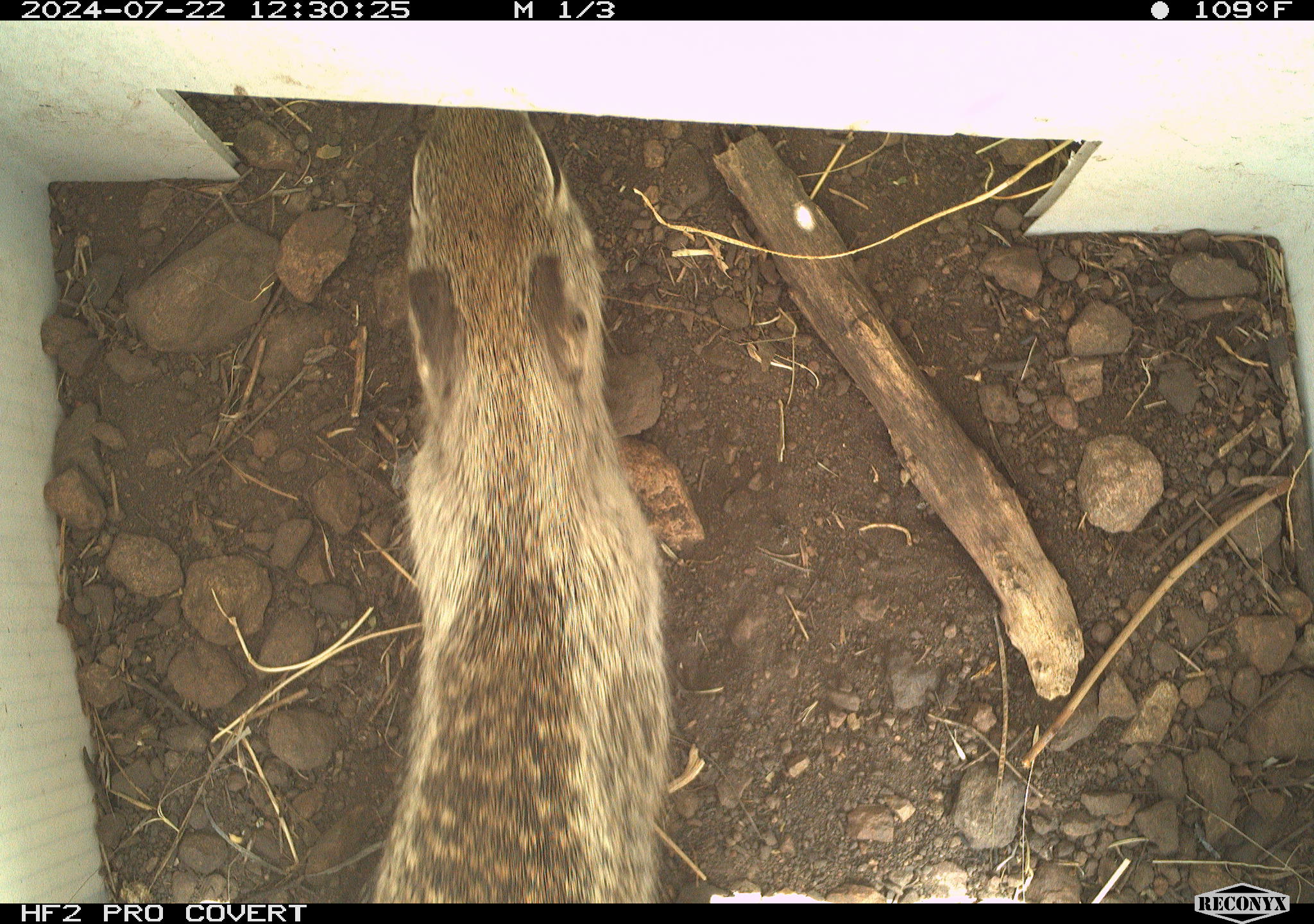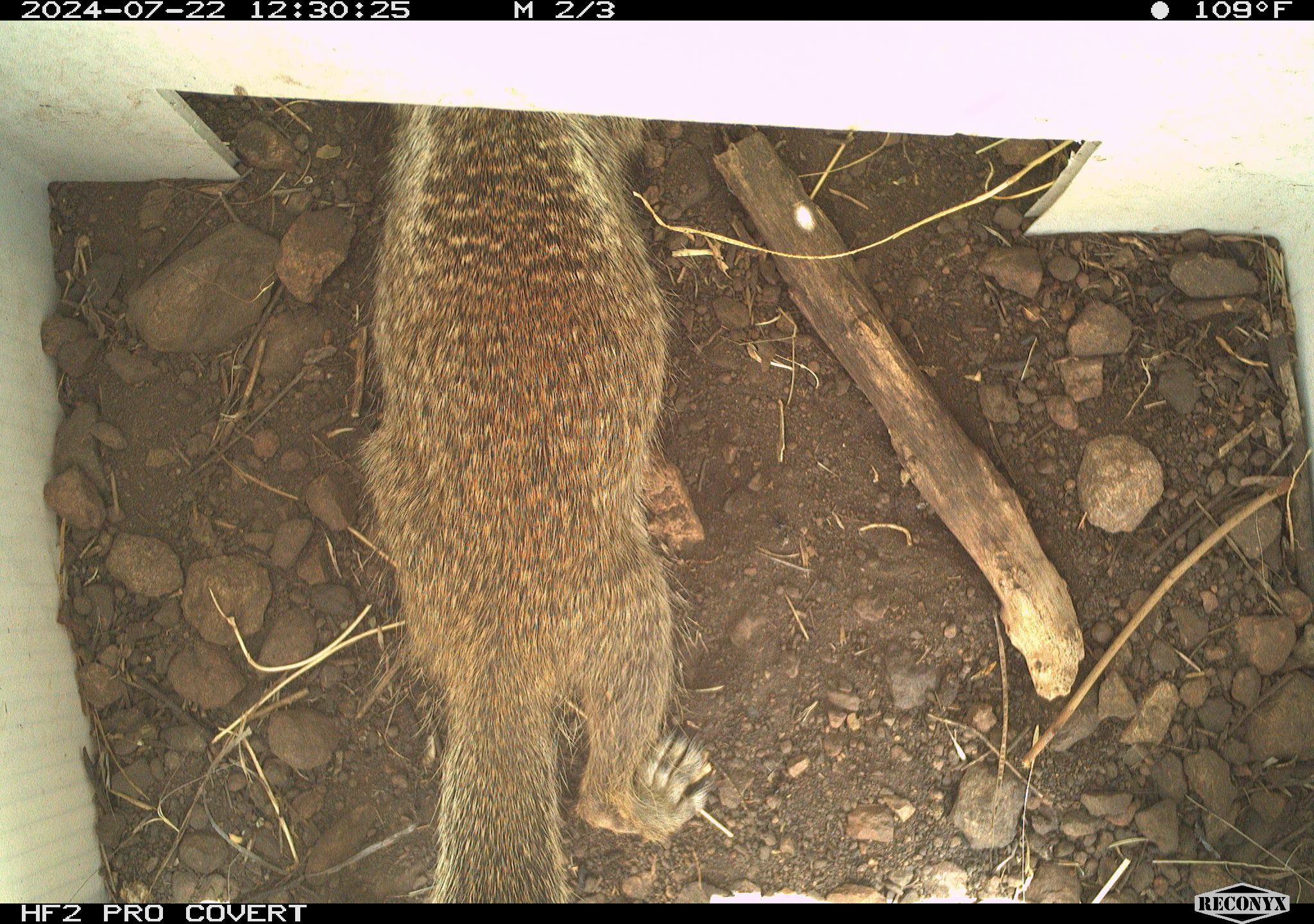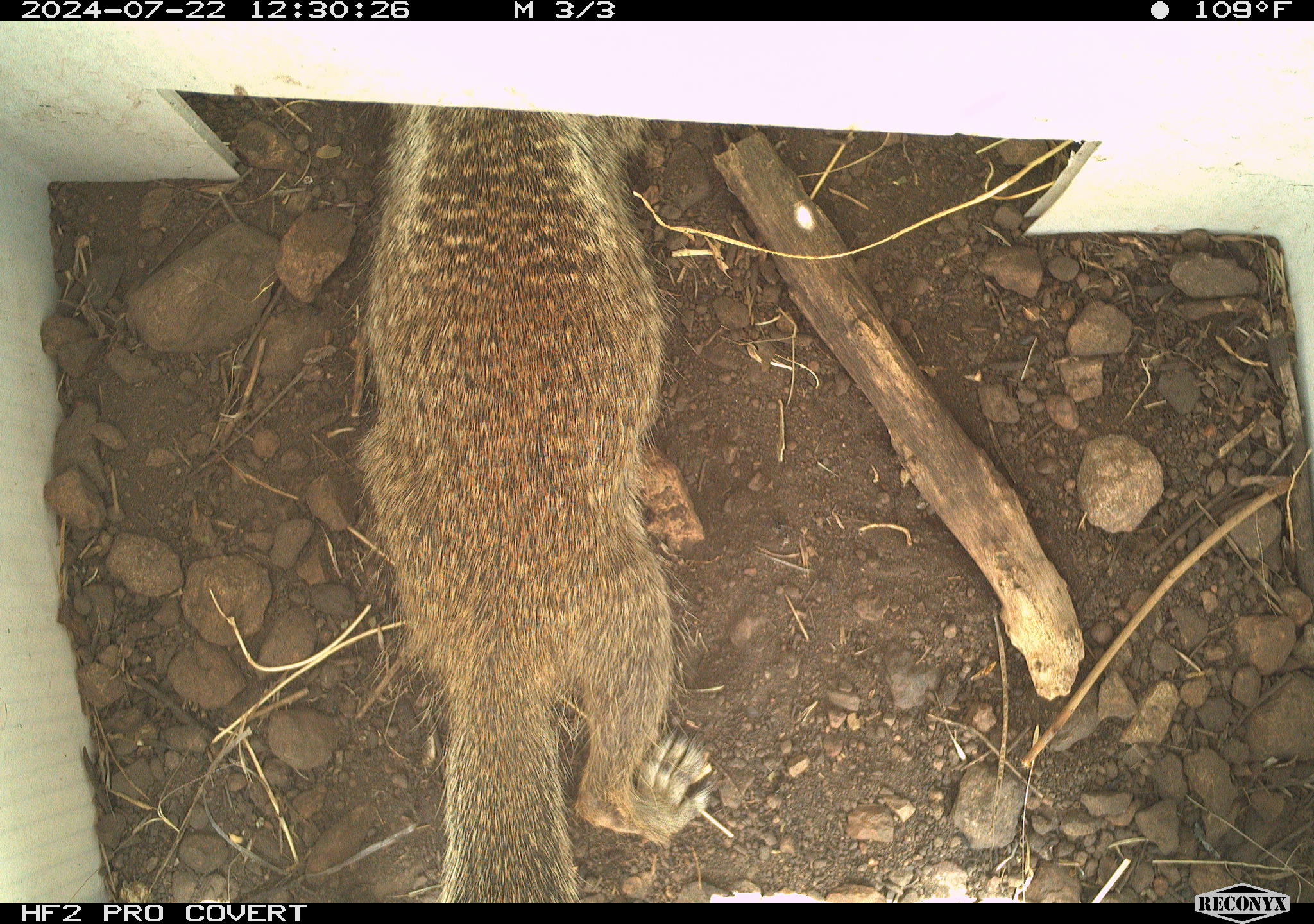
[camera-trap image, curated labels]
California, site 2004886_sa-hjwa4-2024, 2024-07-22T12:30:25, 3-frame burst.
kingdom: Animalia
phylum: Chordata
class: Mammalia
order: Rodentia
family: Sciuridae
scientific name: Sciuridae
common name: squirrels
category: sciuridae family